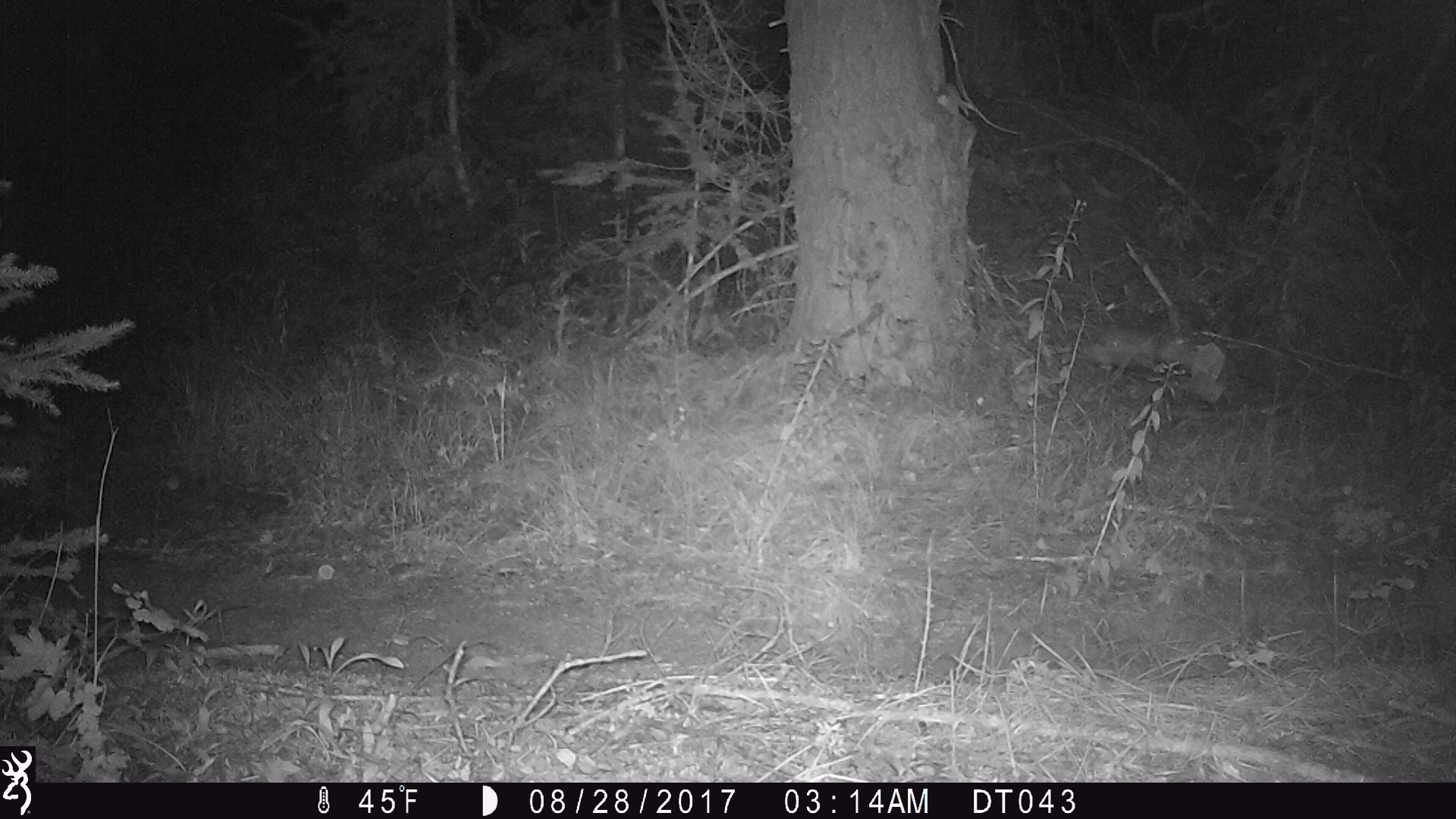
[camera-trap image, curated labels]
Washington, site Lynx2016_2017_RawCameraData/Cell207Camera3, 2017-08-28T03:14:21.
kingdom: Animalia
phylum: Chordata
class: Mammalia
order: Lagomorpha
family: Leporidae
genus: Lepus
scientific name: Lepus americanus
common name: snowshoe hare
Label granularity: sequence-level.